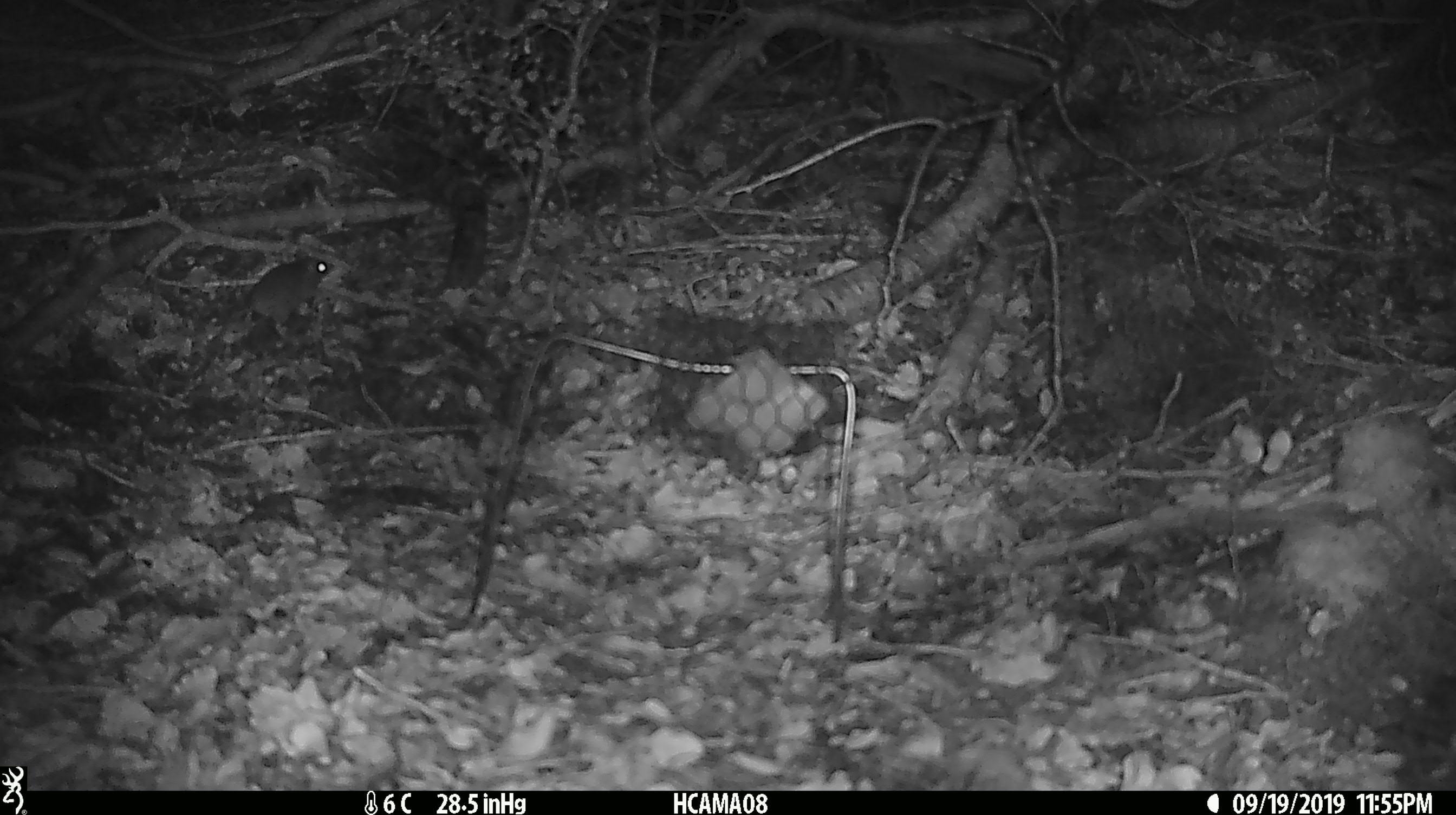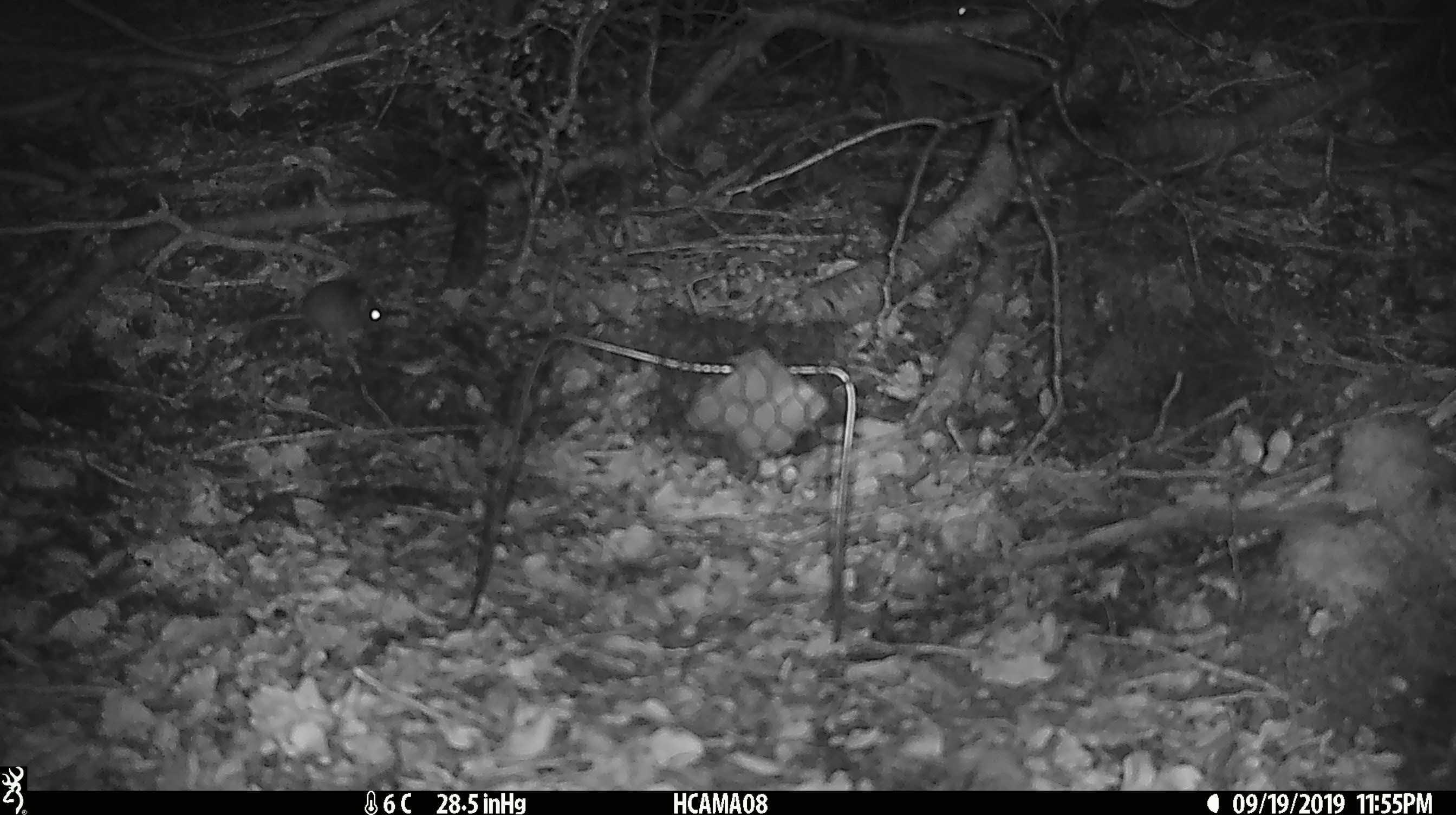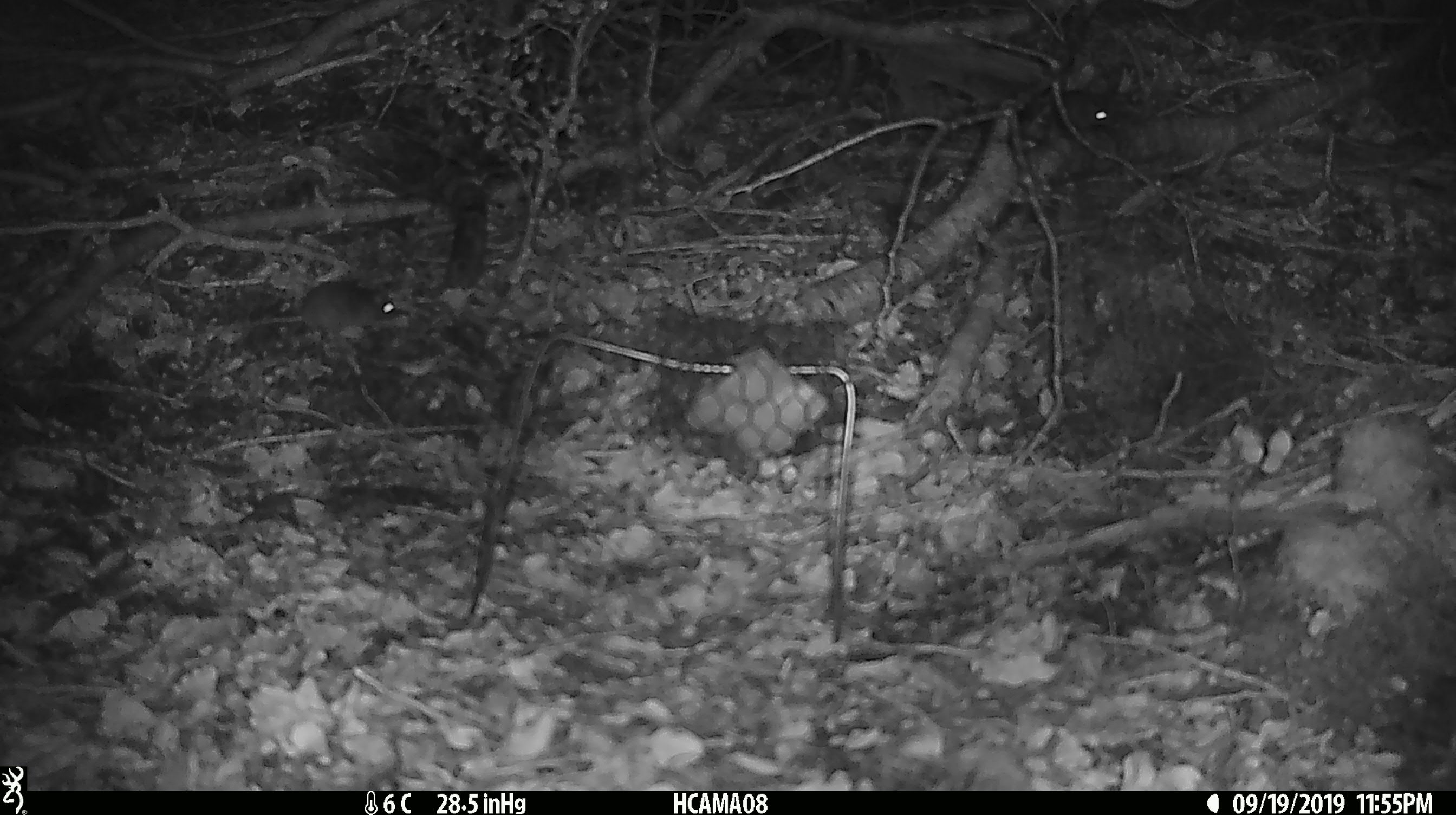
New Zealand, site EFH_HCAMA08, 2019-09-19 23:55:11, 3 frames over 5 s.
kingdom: Animalia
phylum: Chordata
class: Mammalia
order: Rodentia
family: Muridae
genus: Mus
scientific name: Mus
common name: mouse